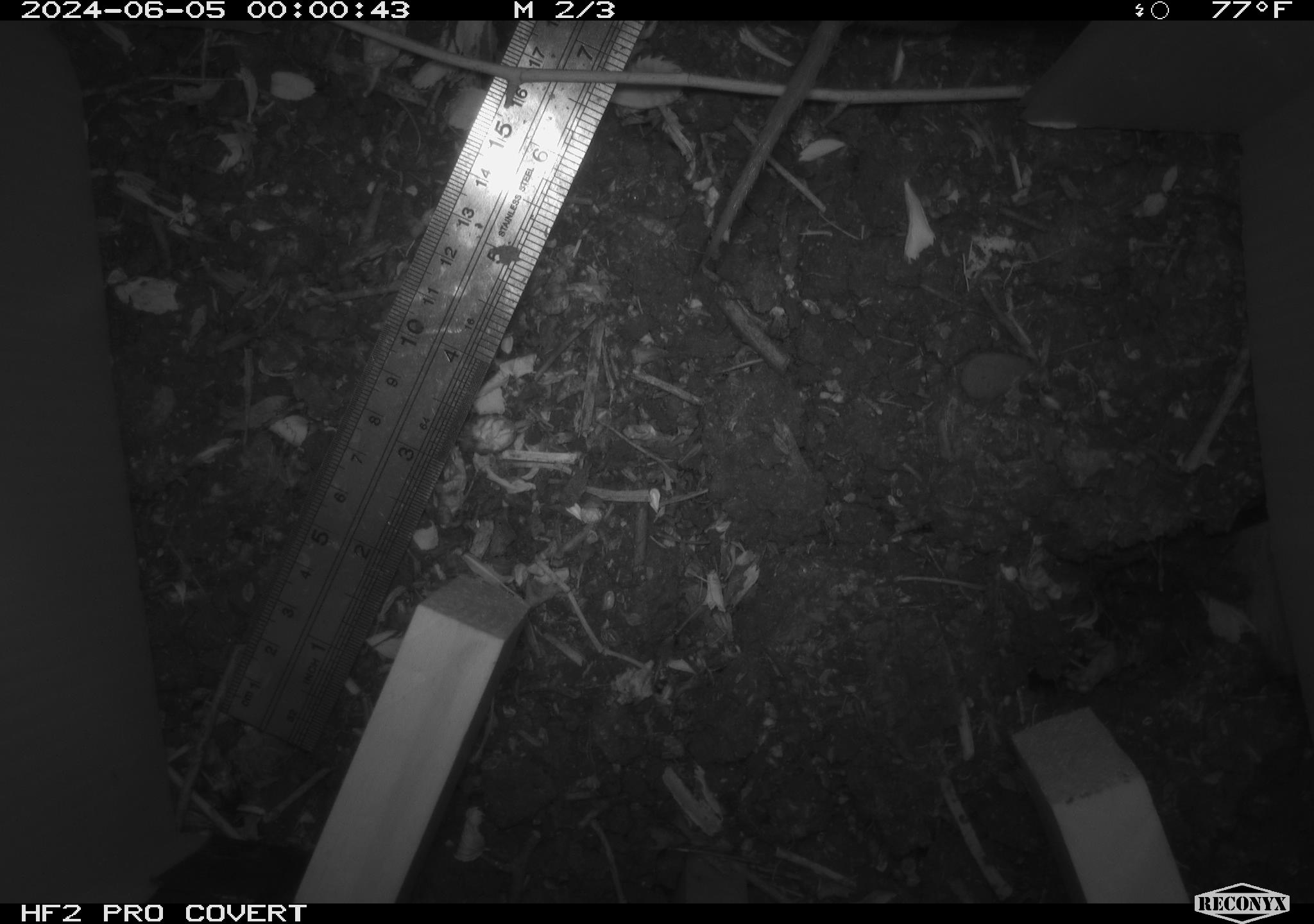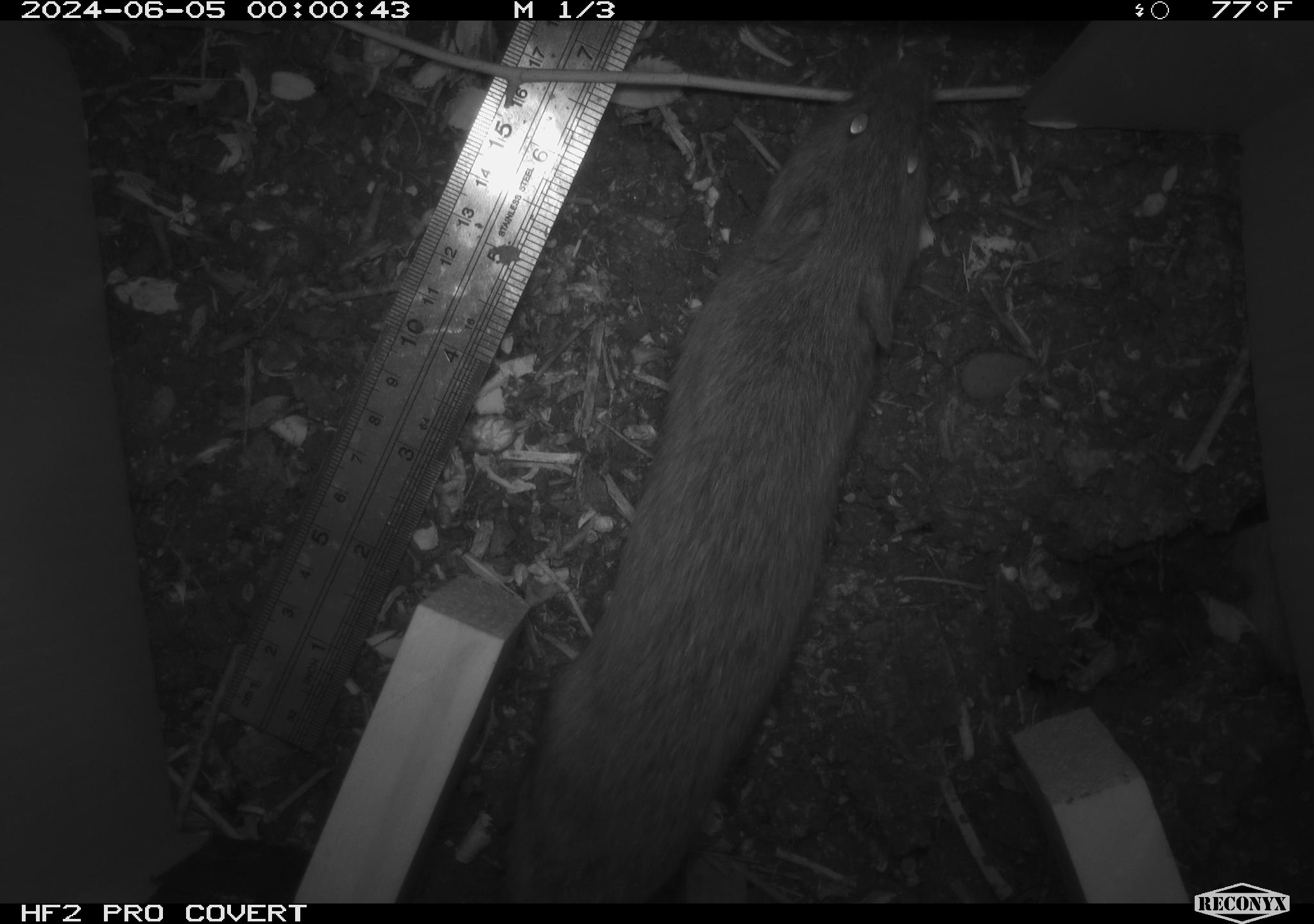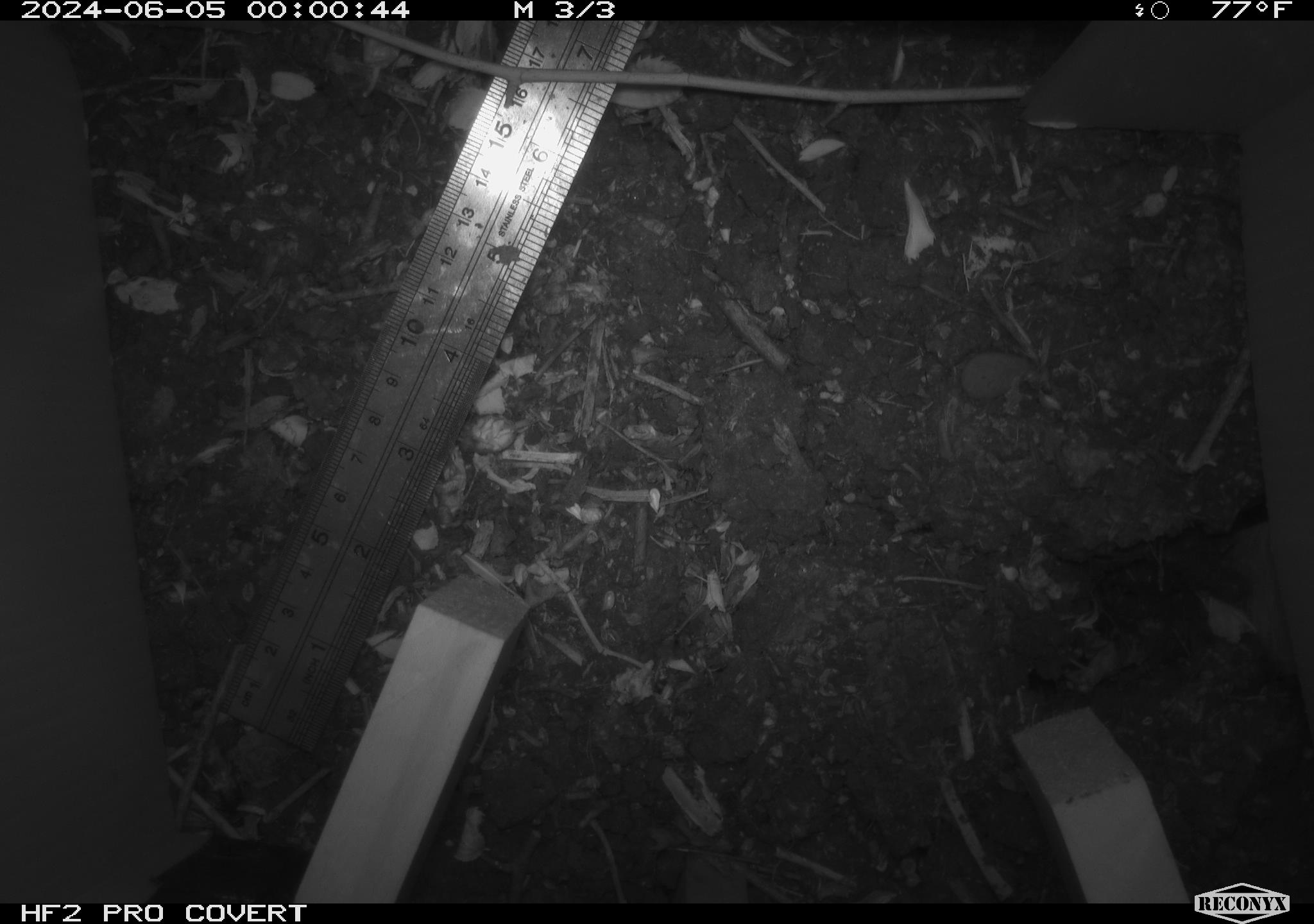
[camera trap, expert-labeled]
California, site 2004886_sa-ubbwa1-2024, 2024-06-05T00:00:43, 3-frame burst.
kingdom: Animalia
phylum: Chordata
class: Mammalia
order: Rodentia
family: Cricetidae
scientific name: Arvicolinae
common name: voles, lemmings, and muskrats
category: arvicolinae subfamily